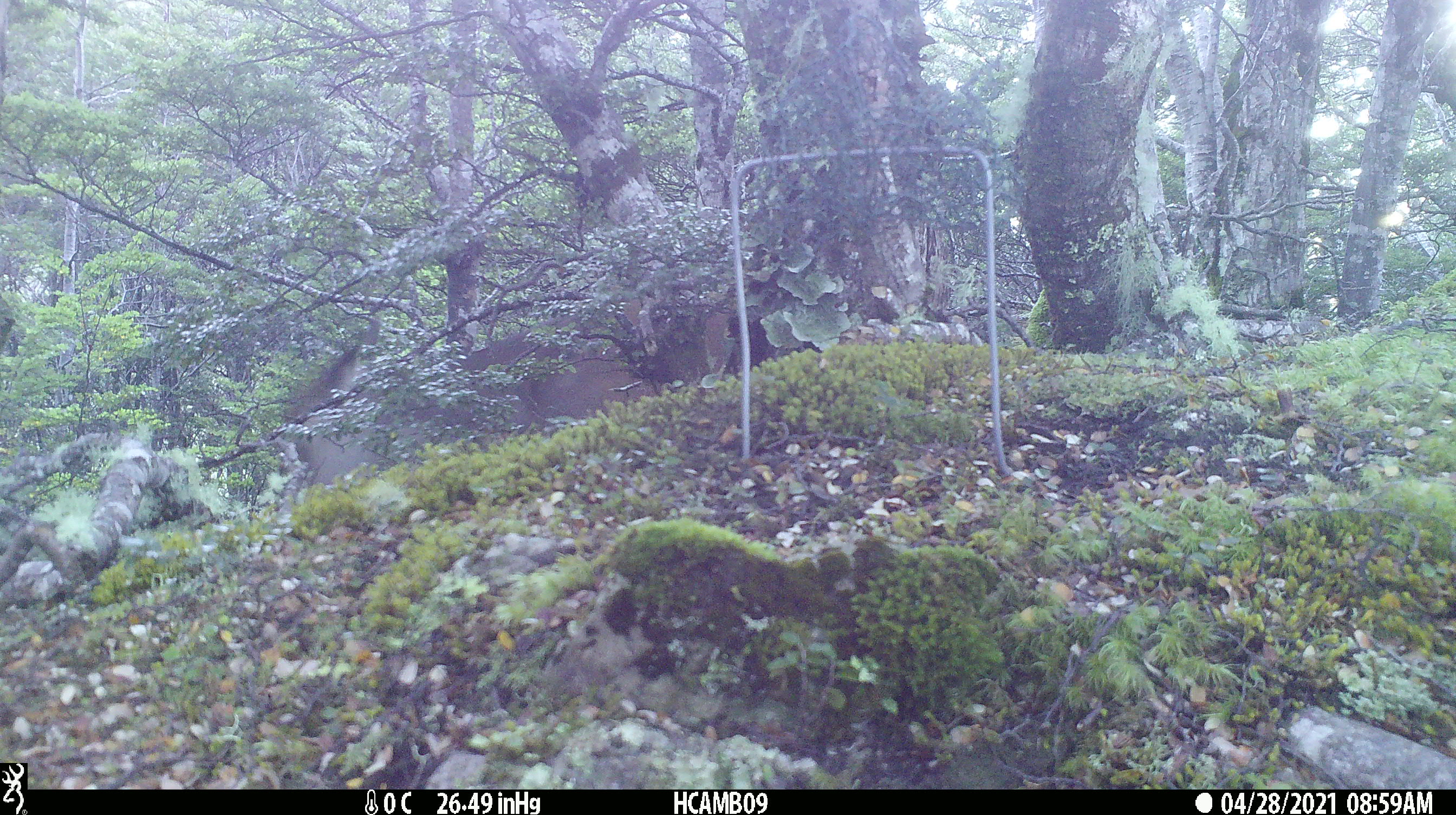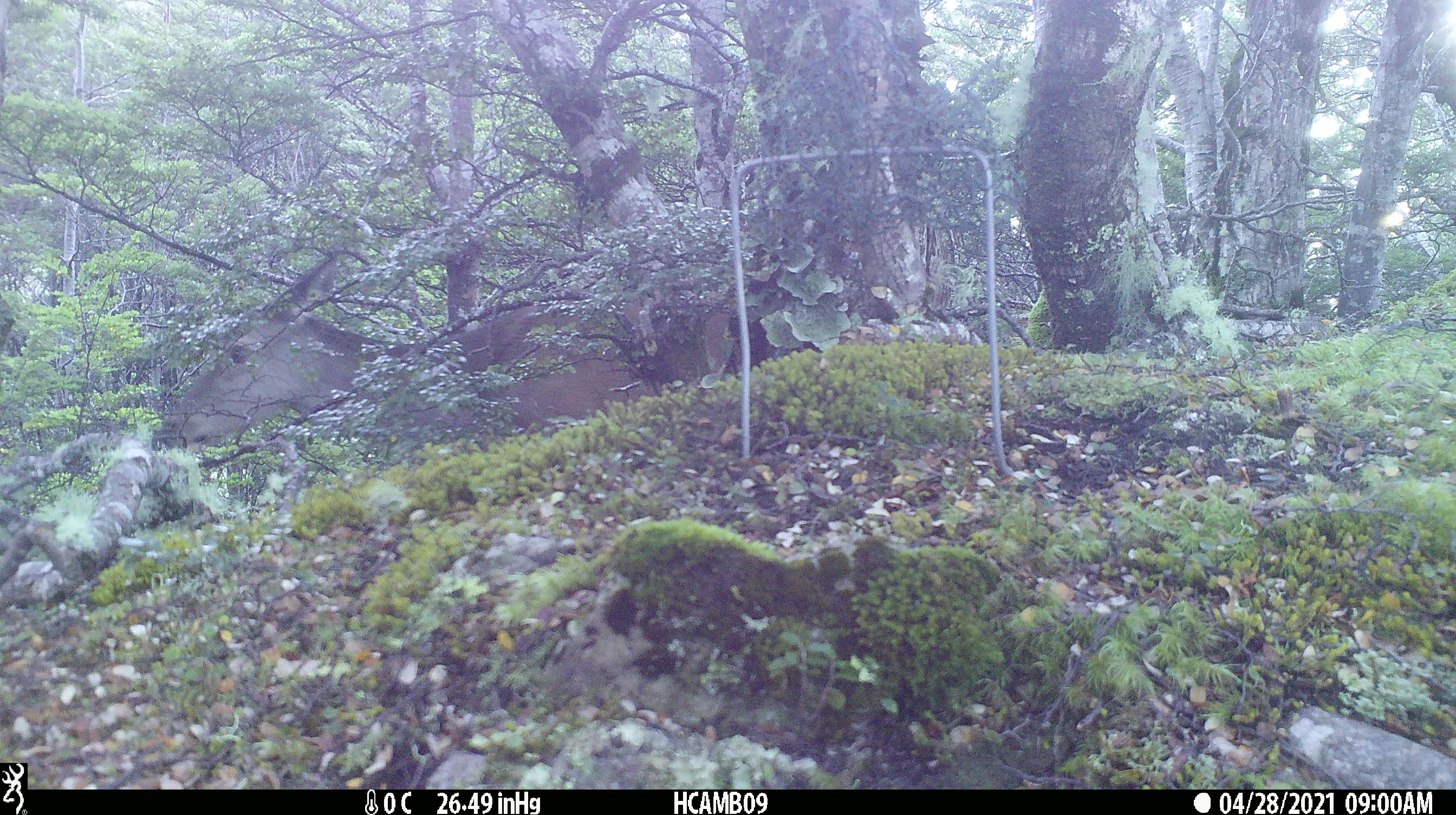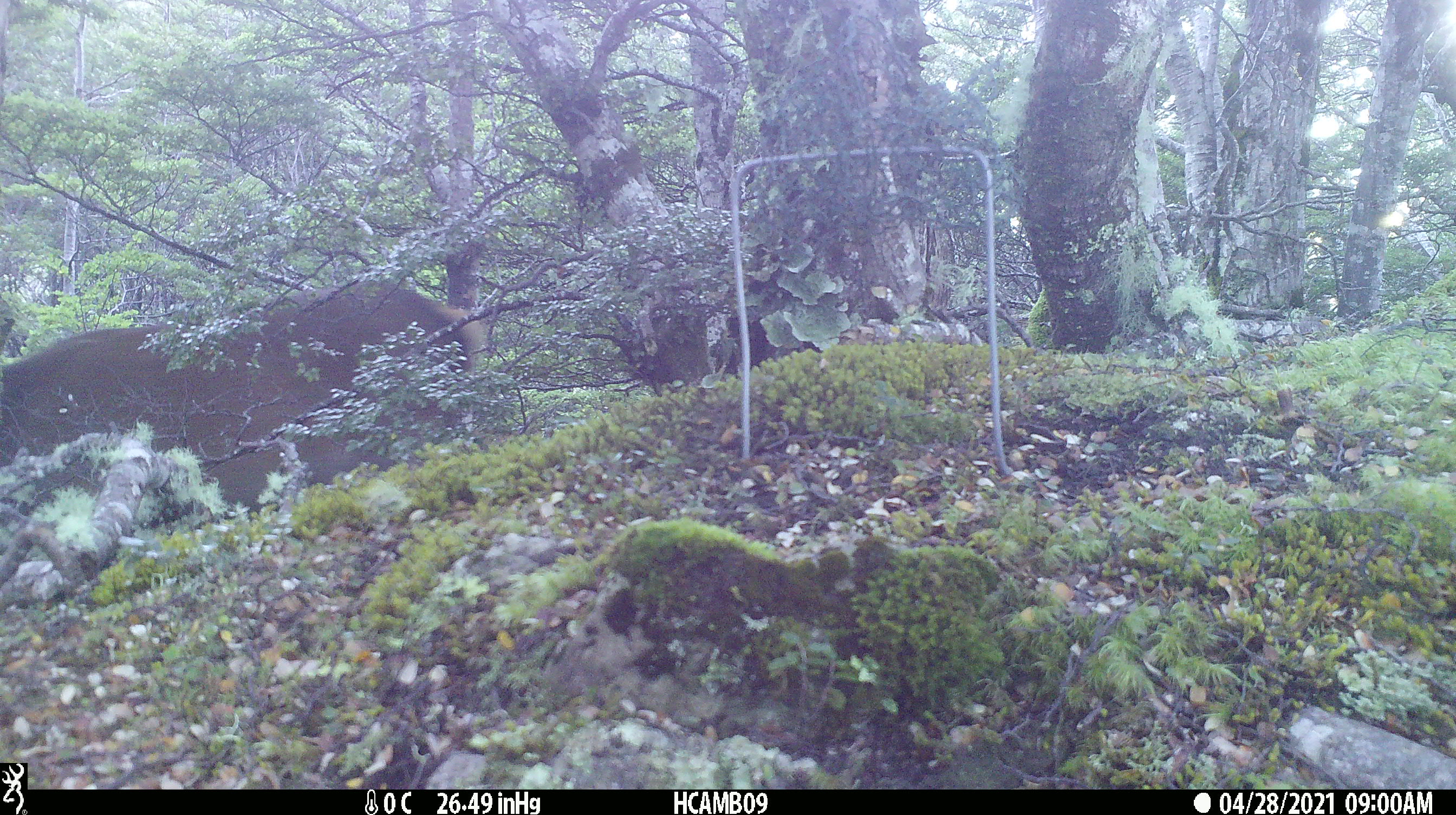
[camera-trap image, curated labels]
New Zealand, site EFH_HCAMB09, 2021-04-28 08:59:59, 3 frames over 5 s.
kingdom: Animalia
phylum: Chordata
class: Mammalia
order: Artiodactyla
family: Cervidae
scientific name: Cervidae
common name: deer